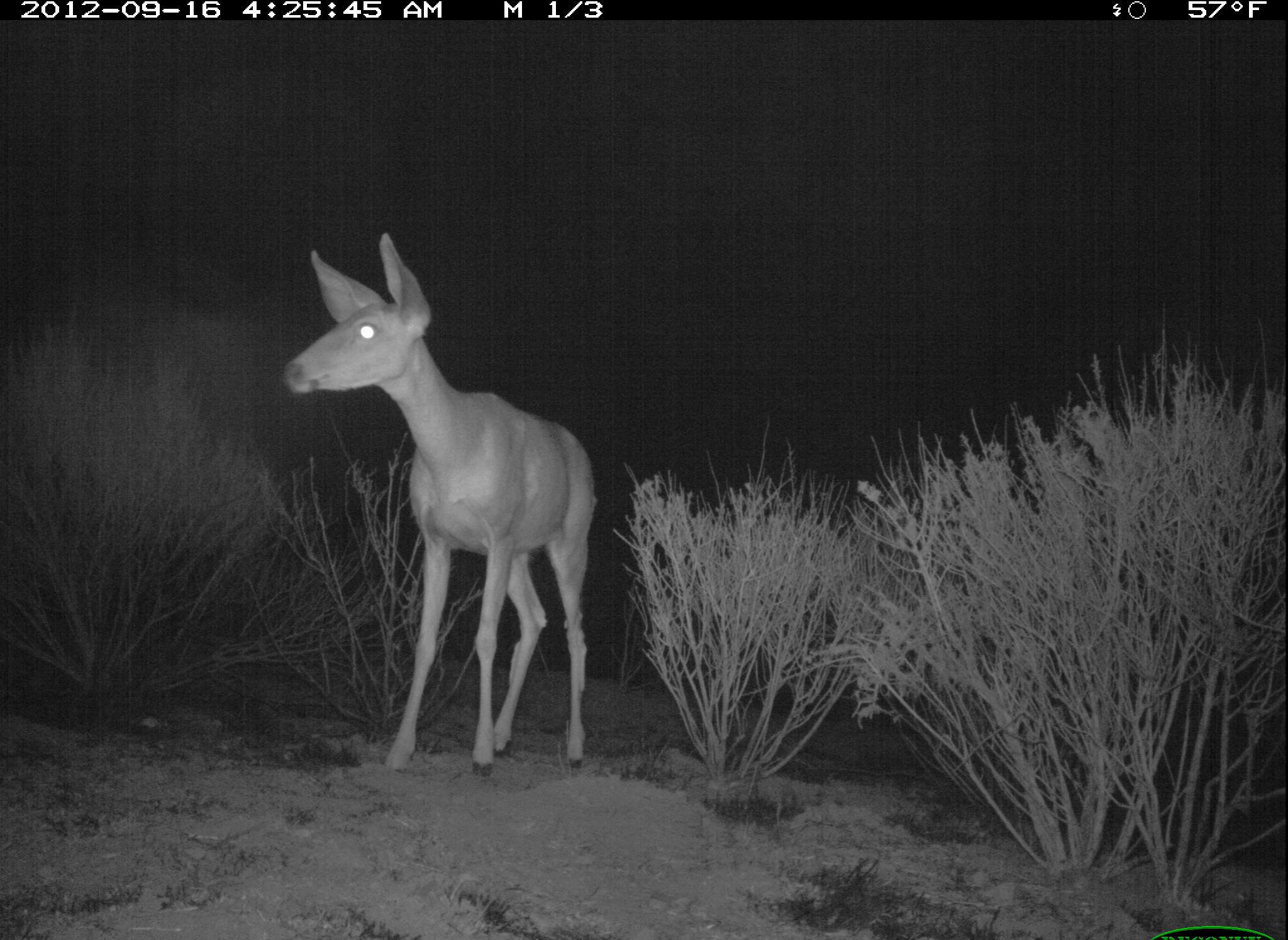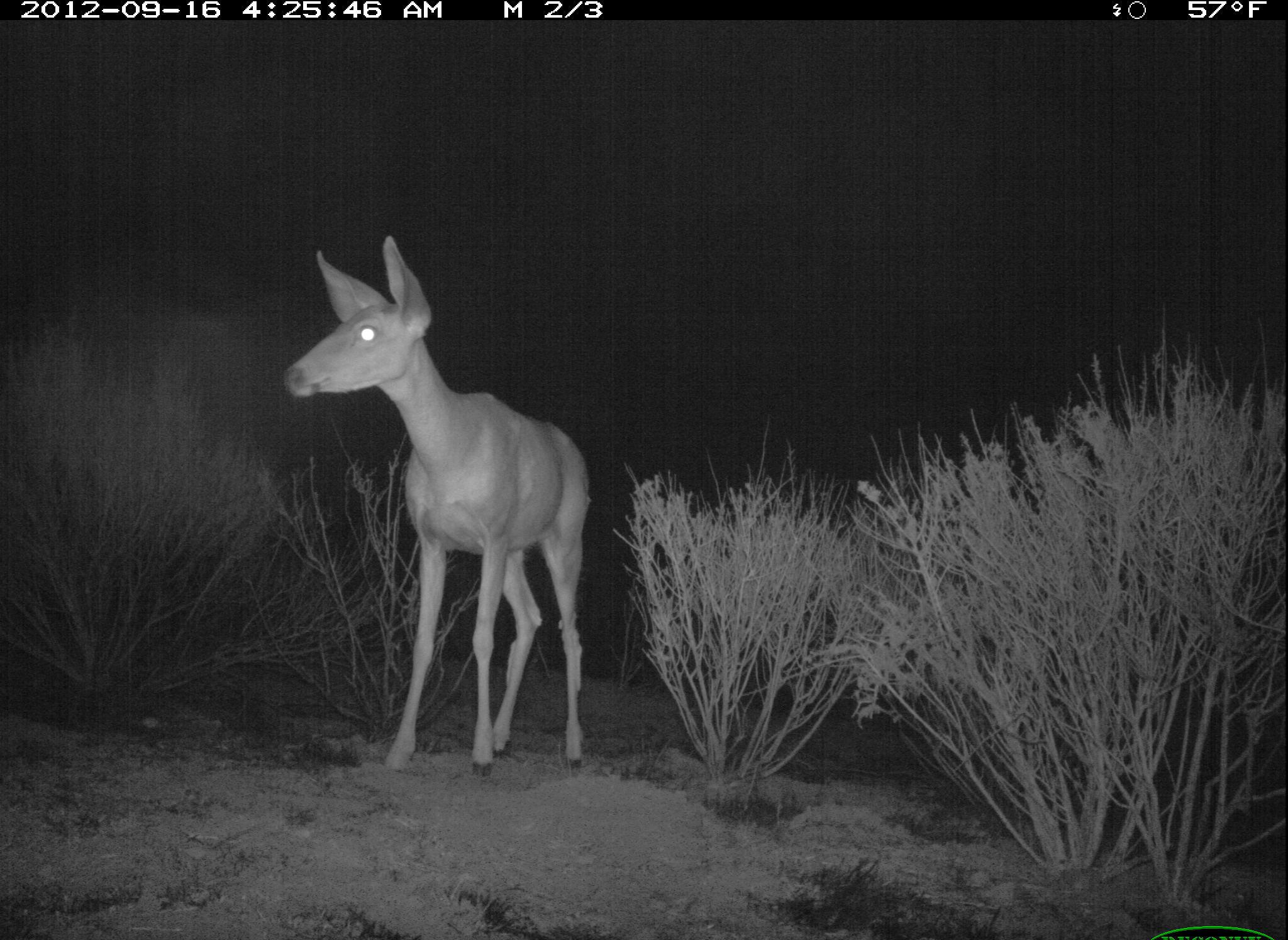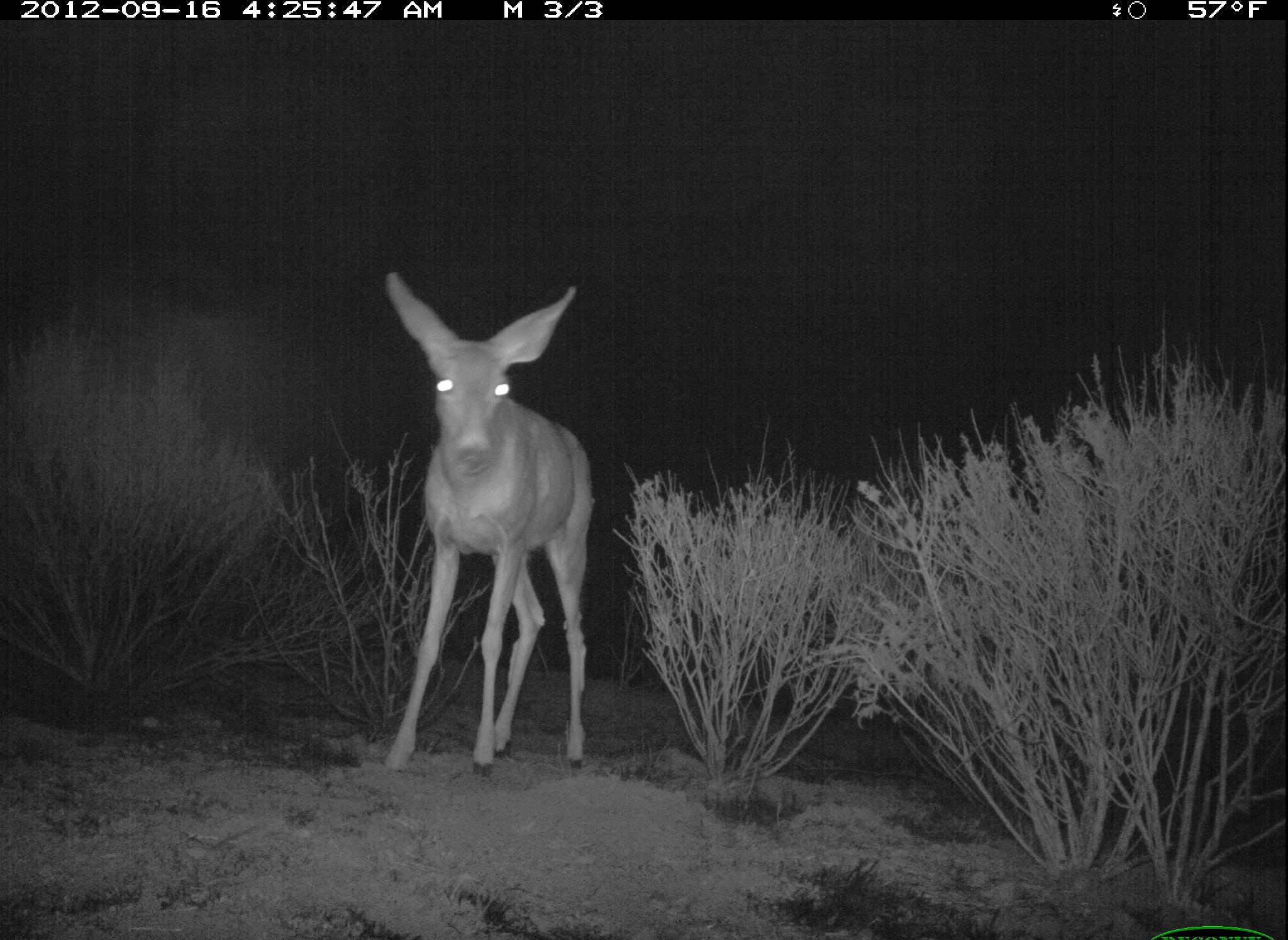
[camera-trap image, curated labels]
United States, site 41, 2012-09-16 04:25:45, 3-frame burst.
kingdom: Animalia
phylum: Chordata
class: Mammalia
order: Artiodactyla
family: Cervidae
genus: Odocoileus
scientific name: Odocoileus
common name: deer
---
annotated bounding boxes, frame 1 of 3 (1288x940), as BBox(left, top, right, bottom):
deer: BBox(275, 231, 598, 783)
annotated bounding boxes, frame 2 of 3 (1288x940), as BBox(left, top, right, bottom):
deer: BBox(283, 234, 596, 777)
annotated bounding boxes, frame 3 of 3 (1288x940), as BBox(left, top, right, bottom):
deer: BBox(381, 267, 595, 781)